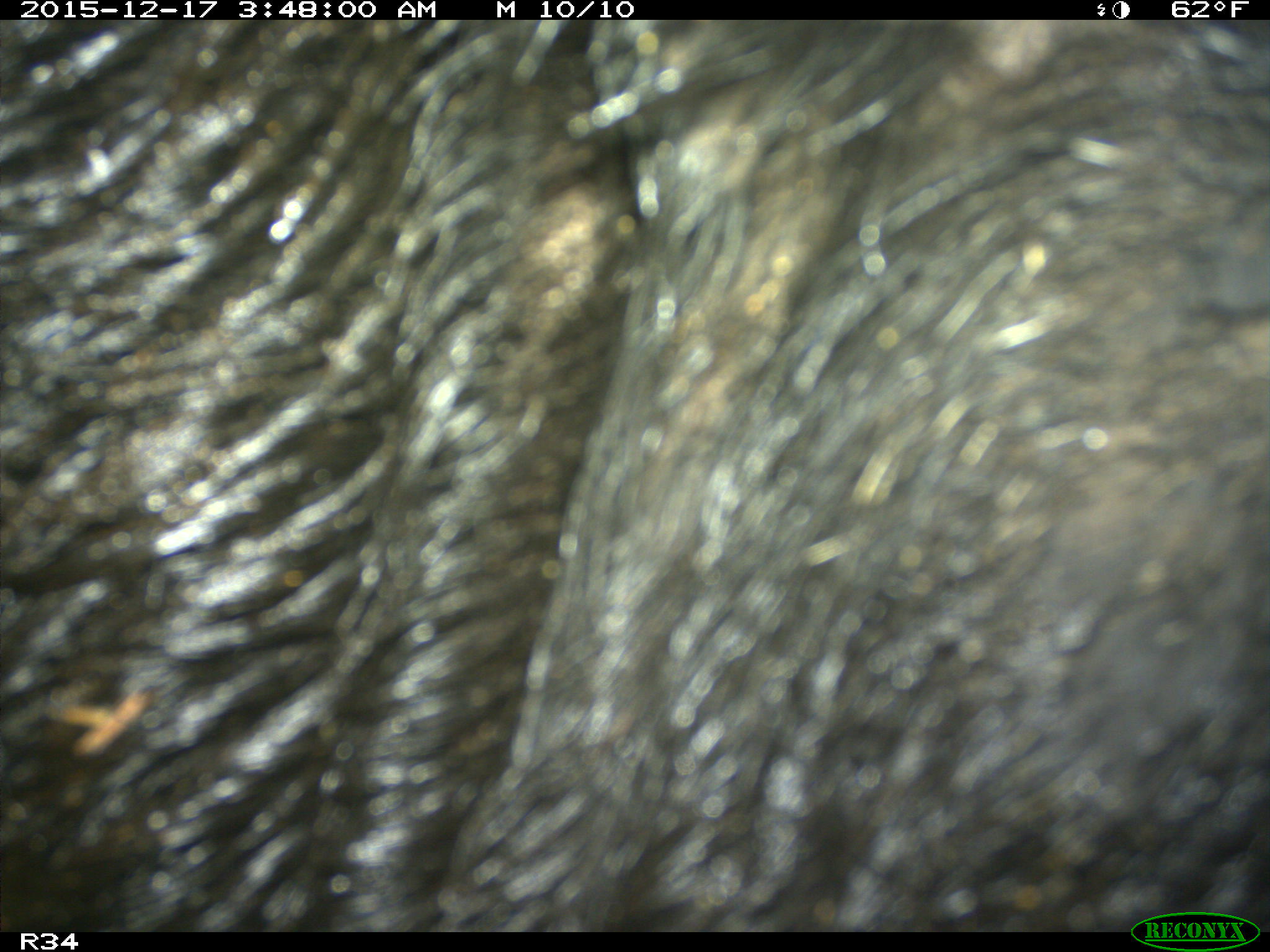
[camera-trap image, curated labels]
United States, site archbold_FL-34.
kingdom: Animalia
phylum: Chordata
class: Mammalia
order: Artiodactyla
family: Suidae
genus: Sus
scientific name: Sus scrofa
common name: wild boar